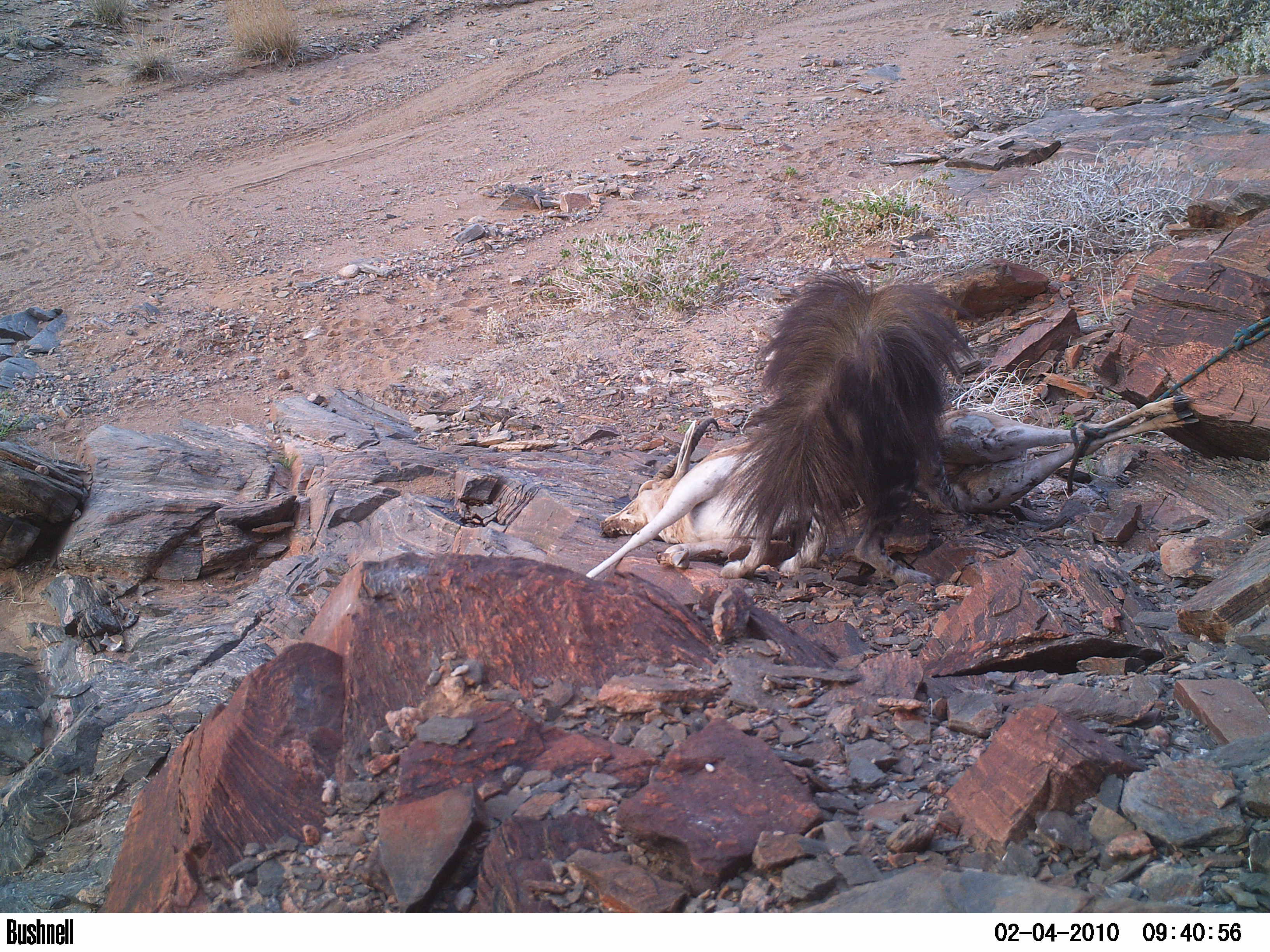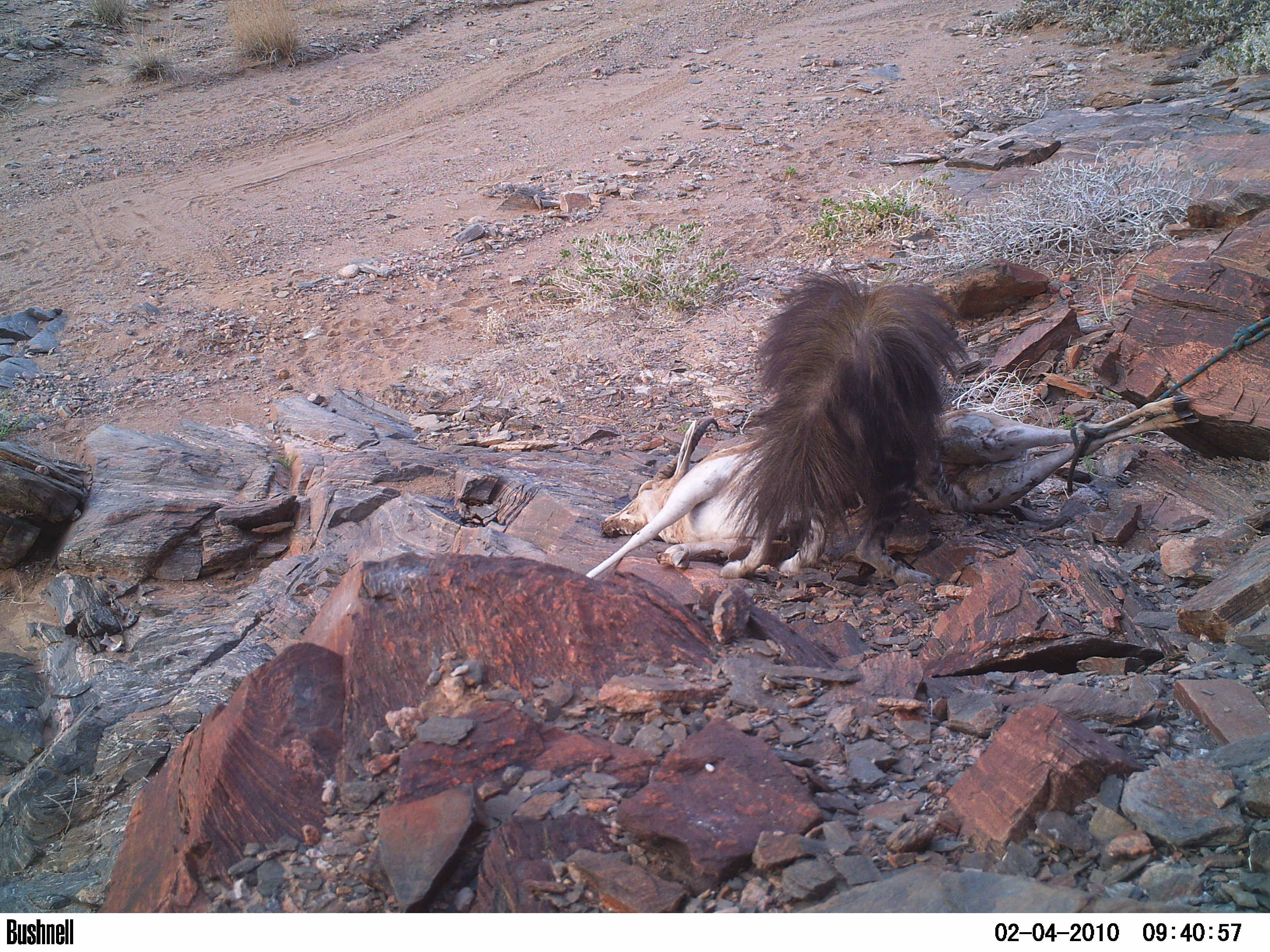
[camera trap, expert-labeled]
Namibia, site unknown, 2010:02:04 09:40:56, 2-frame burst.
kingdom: Animalia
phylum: Chordata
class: Mammalia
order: Carnivora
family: Hyaenidae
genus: Parahyaena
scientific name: Parahyaena brunnea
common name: brown hyena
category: hyaena brunnea